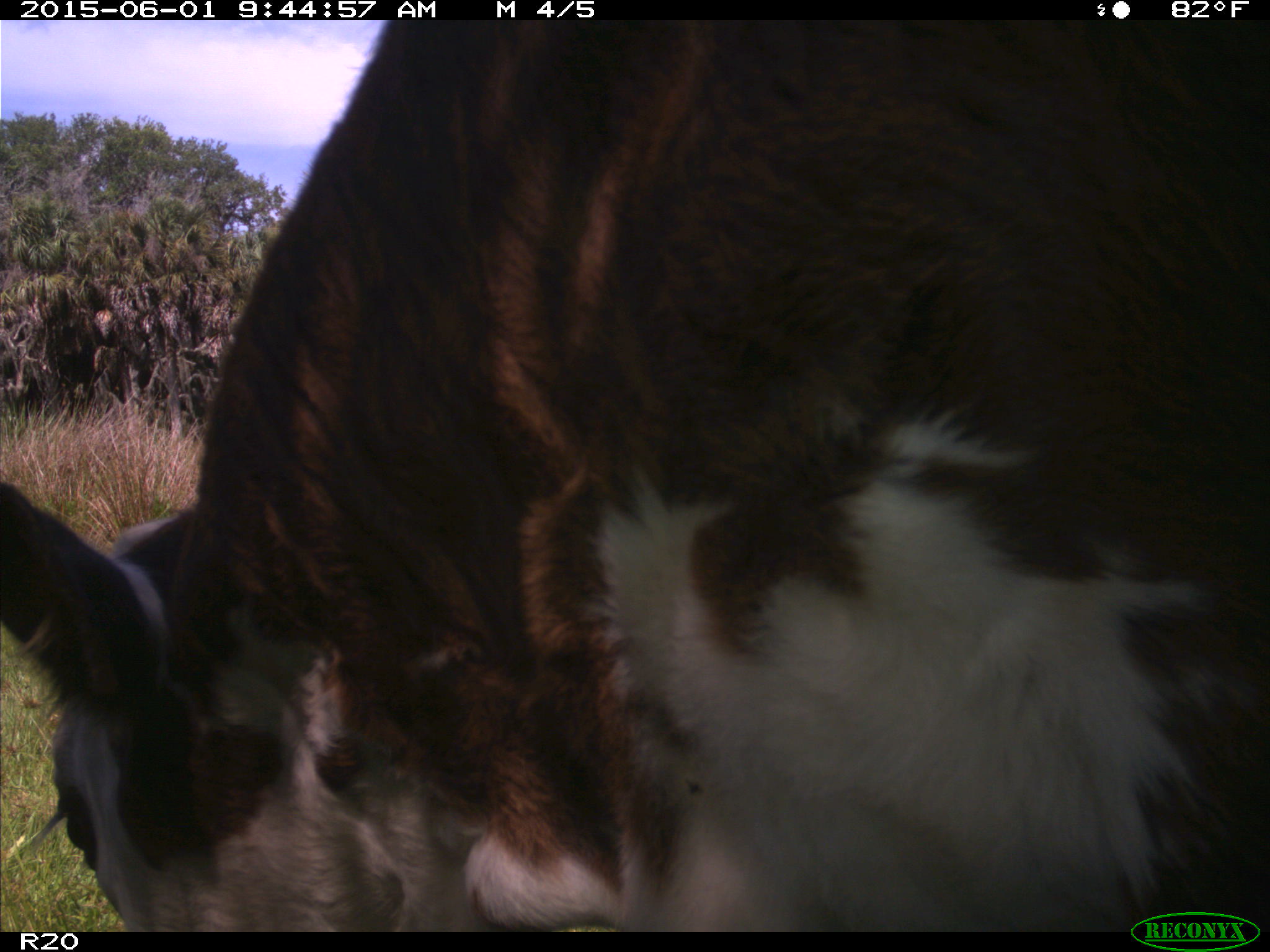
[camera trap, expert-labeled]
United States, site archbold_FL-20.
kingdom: Animalia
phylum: Chordata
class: Mammalia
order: Artiodactyla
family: Bovidae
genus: Bos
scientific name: Bos taurus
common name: domestic cow